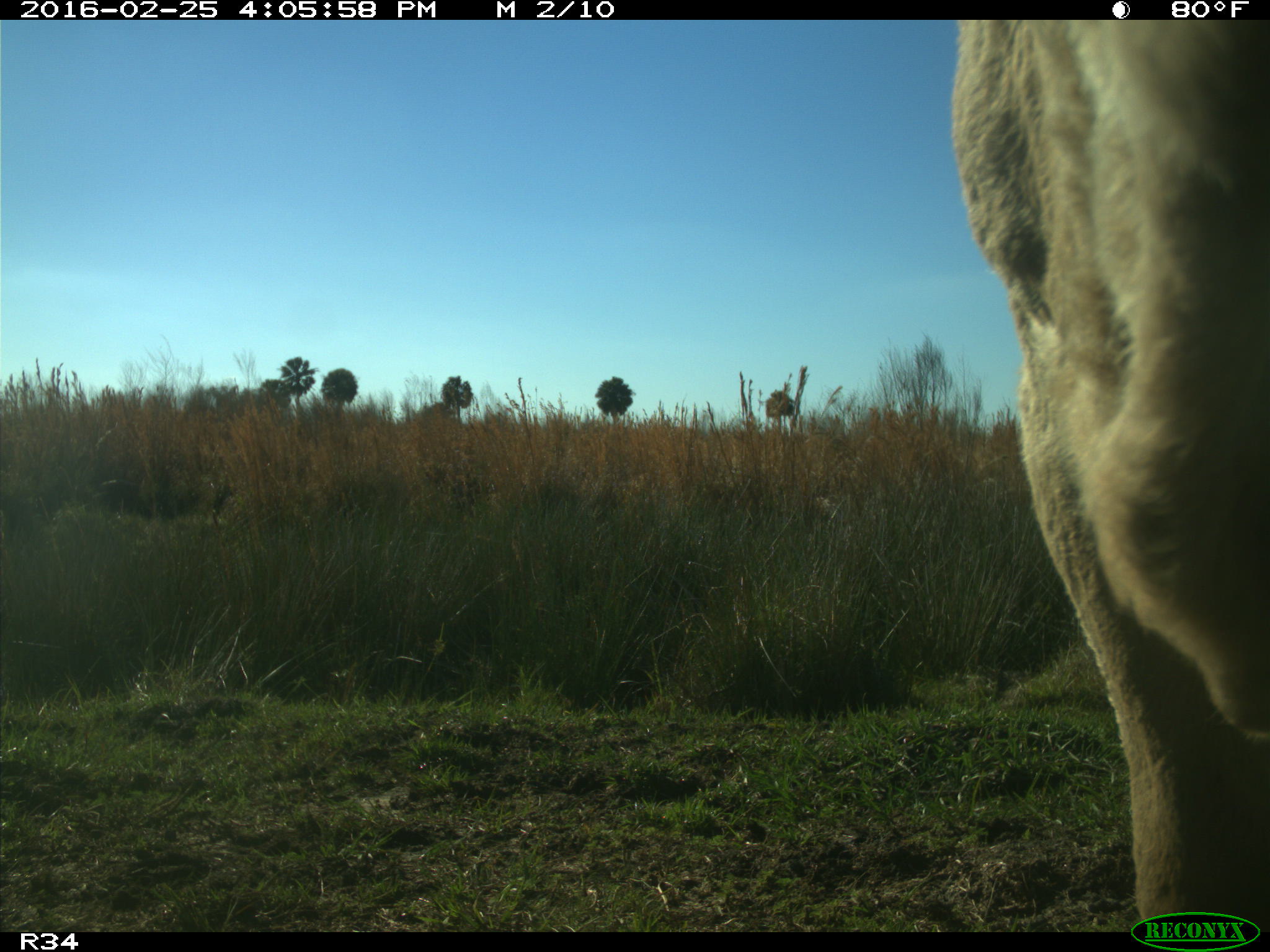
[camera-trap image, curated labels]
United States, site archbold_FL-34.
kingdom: Animalia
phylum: Chordata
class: Mammalia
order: Artiodactyla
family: Bovidae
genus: Bos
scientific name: Bos taurus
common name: domestic cow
Bos taurus (domestic cow).